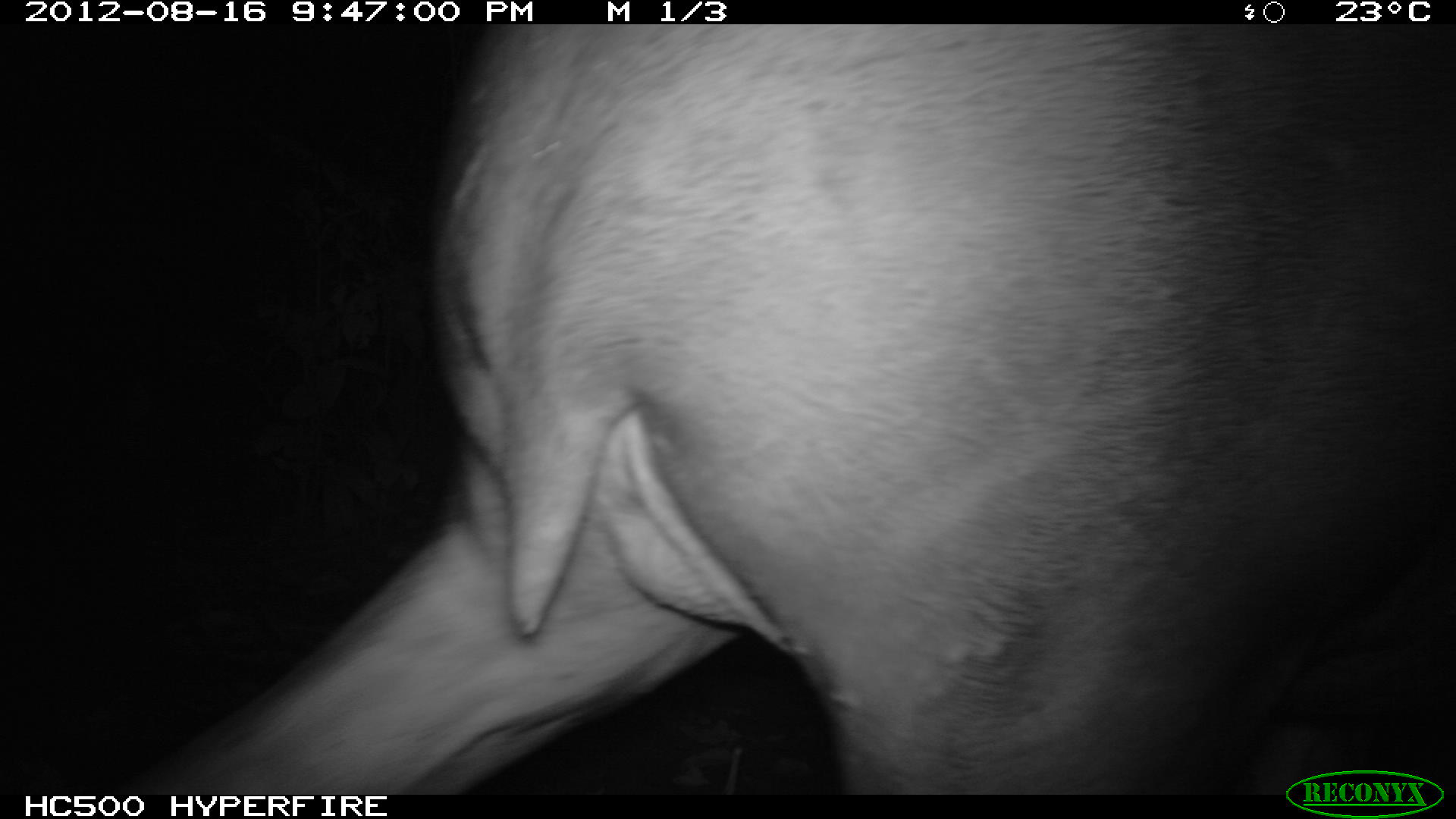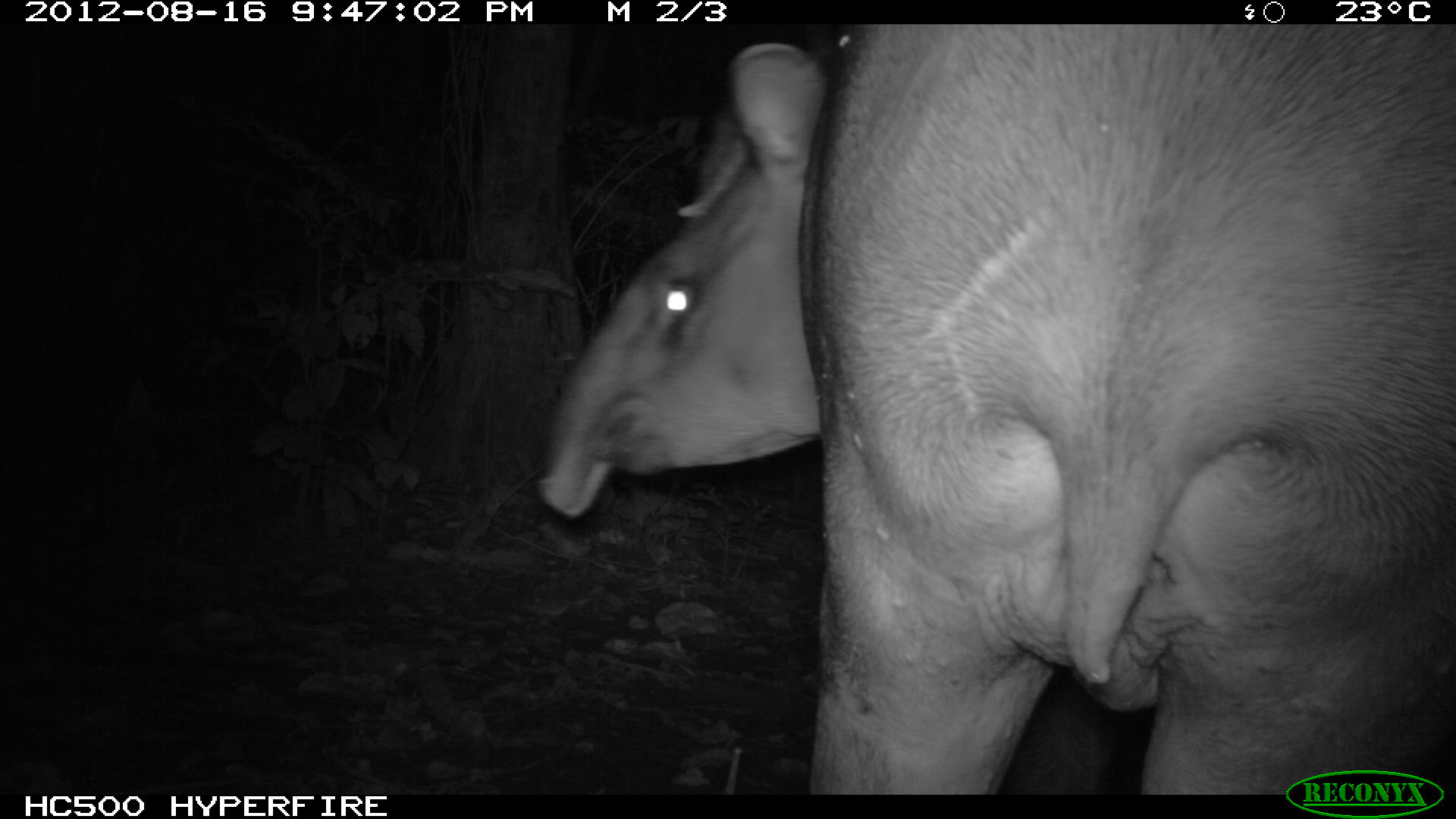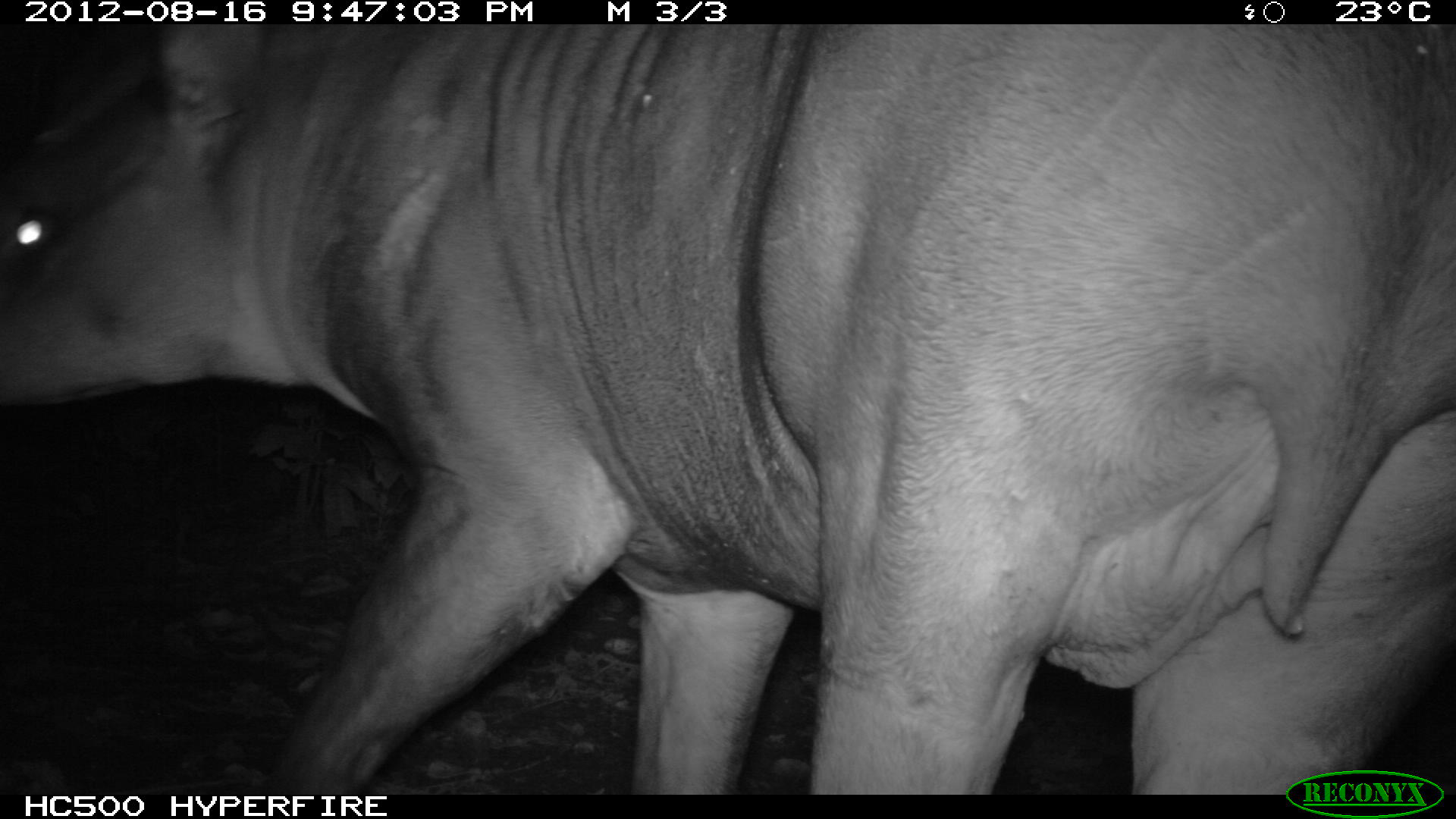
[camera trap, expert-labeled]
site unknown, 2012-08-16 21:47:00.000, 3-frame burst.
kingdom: Animalia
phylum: Chordata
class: Mammalia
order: Perissodactyla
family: Tapiridae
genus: Tapirus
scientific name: Tapirus terrestris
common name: south american tapir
Tapirus terrestris (south american tapir).